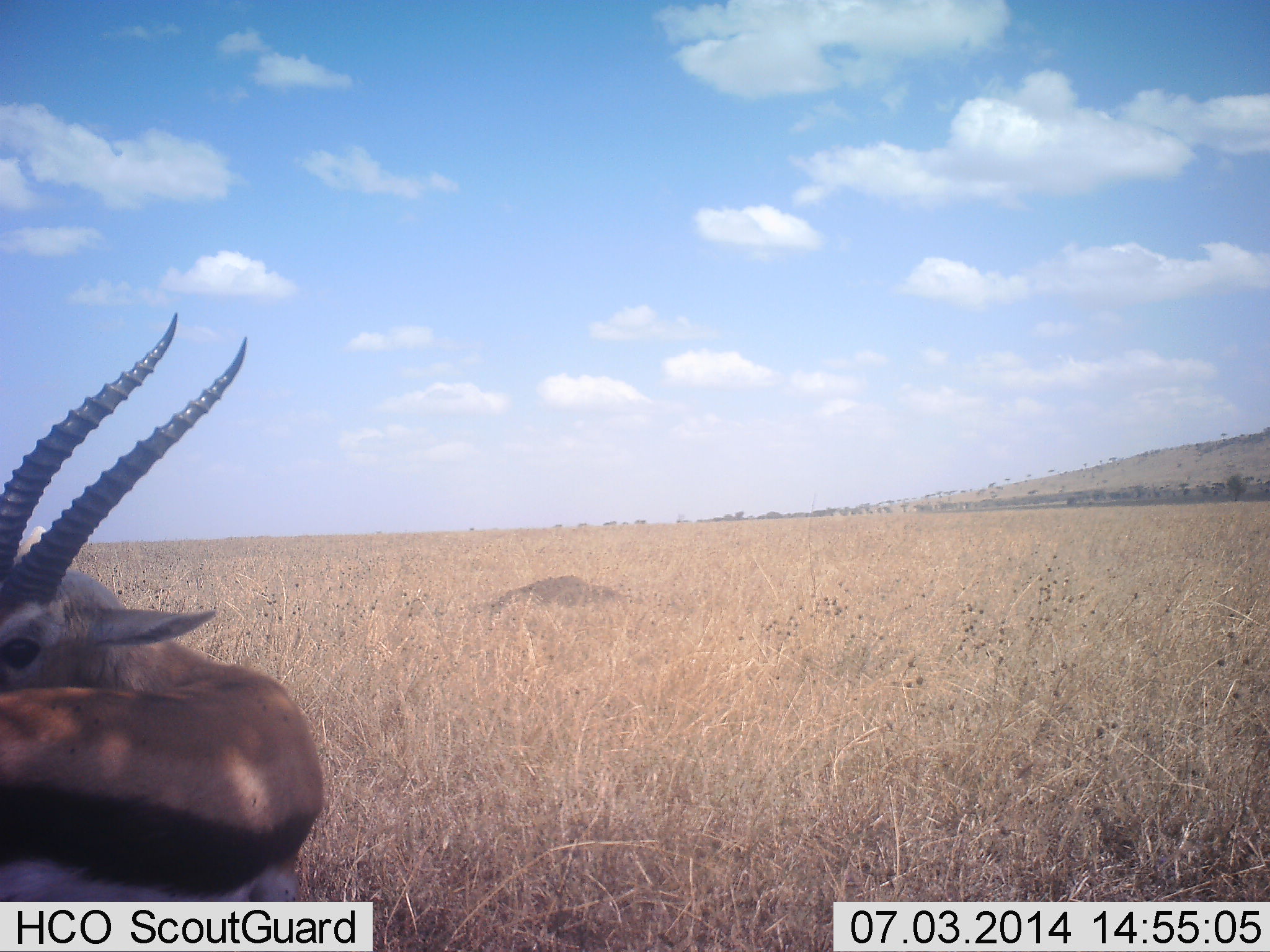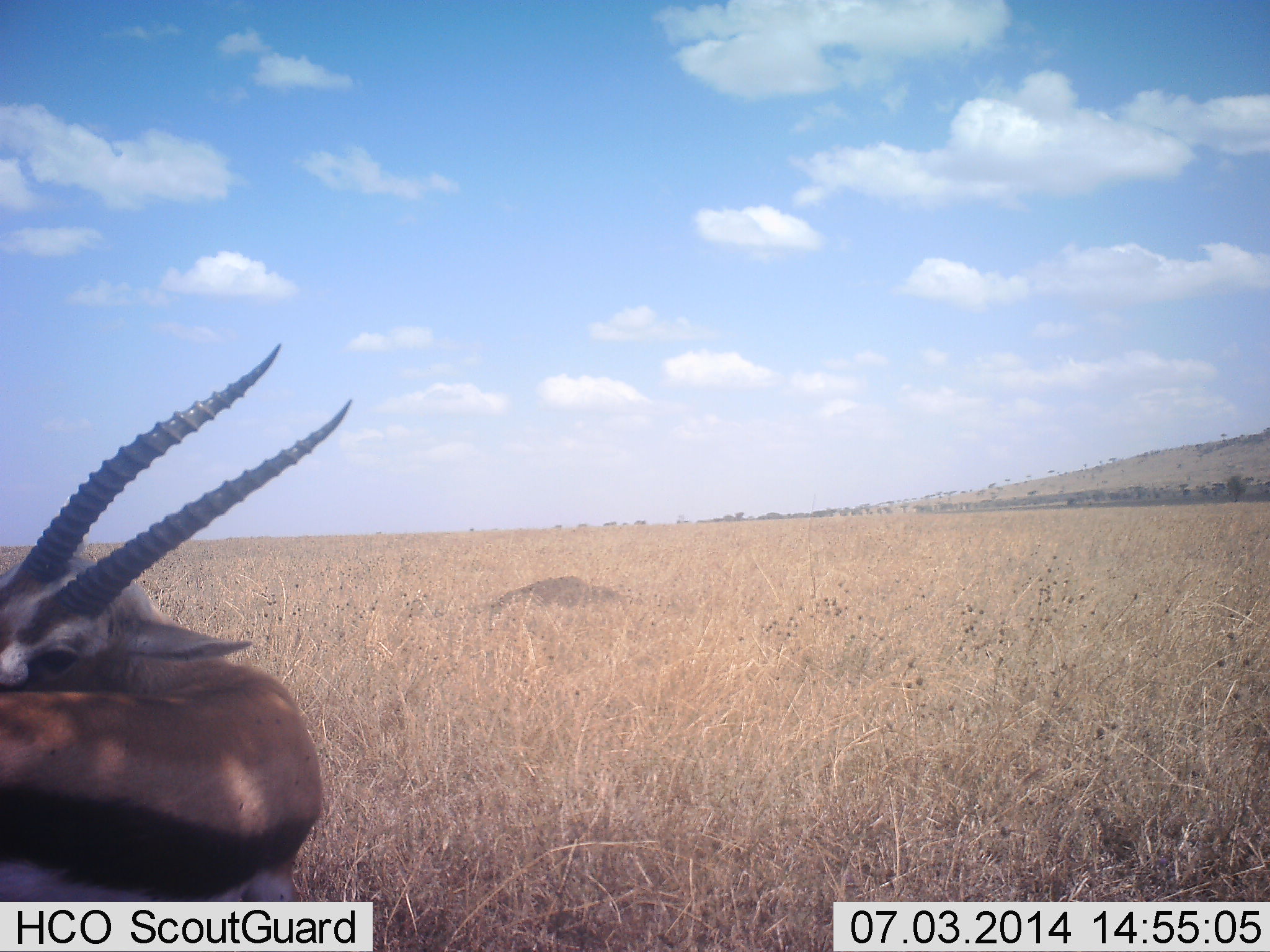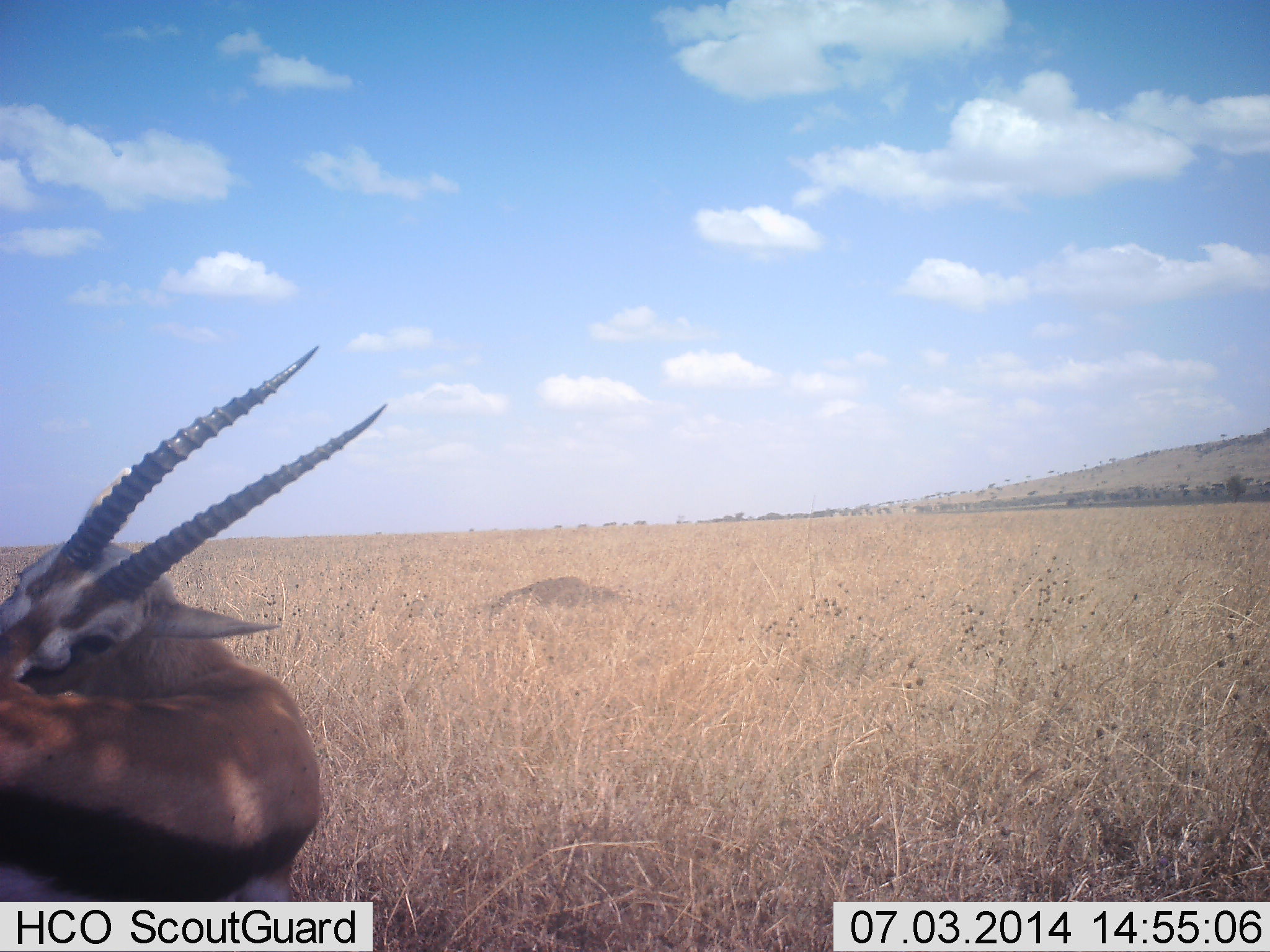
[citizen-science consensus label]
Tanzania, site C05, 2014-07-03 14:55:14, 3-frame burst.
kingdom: Animalia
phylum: Chordata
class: Mammalia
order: Artiodactyla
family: Bovidae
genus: Eudorcas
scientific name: Eudorcas thomsonii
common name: thomson's gazelle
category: gazellethomsons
Gazellethomsons (thomson's gazelle) (Eudorcas thomsonii), count 1. Behavior (volunteer vote fractions): standing 50%, resting 40%, moving 10%, interacting 0%. Young present (vote fraction): 0%. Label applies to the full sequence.